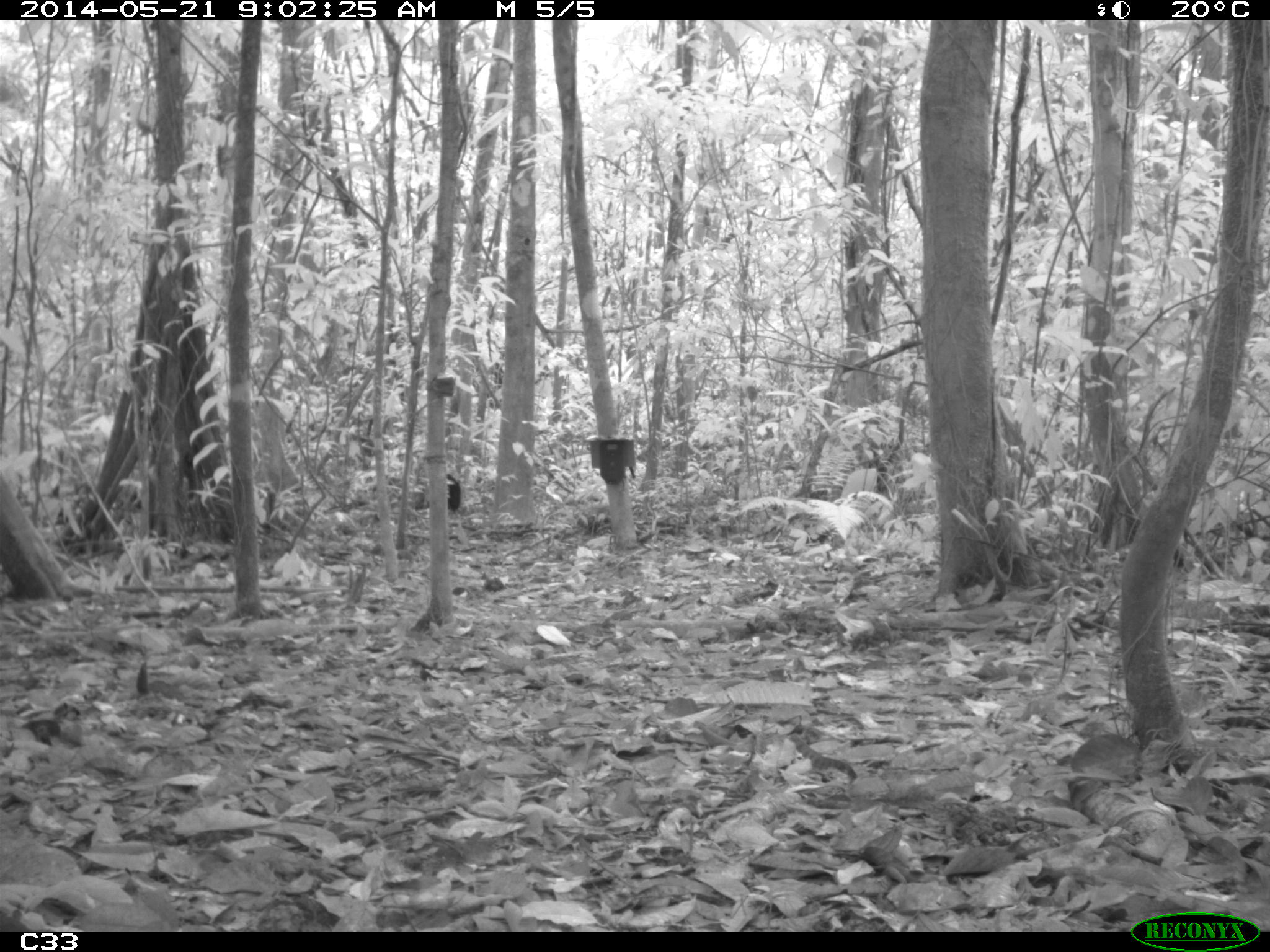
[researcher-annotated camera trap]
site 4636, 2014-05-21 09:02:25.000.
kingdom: Animalia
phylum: Chordata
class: Aves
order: Gruiformes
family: Psophiidae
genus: Psophia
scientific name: Psophia crepitans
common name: gray-winged trumpeter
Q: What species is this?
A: Psophia crepitans (gray-winged trumpeter).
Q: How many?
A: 2.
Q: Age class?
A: Adult.